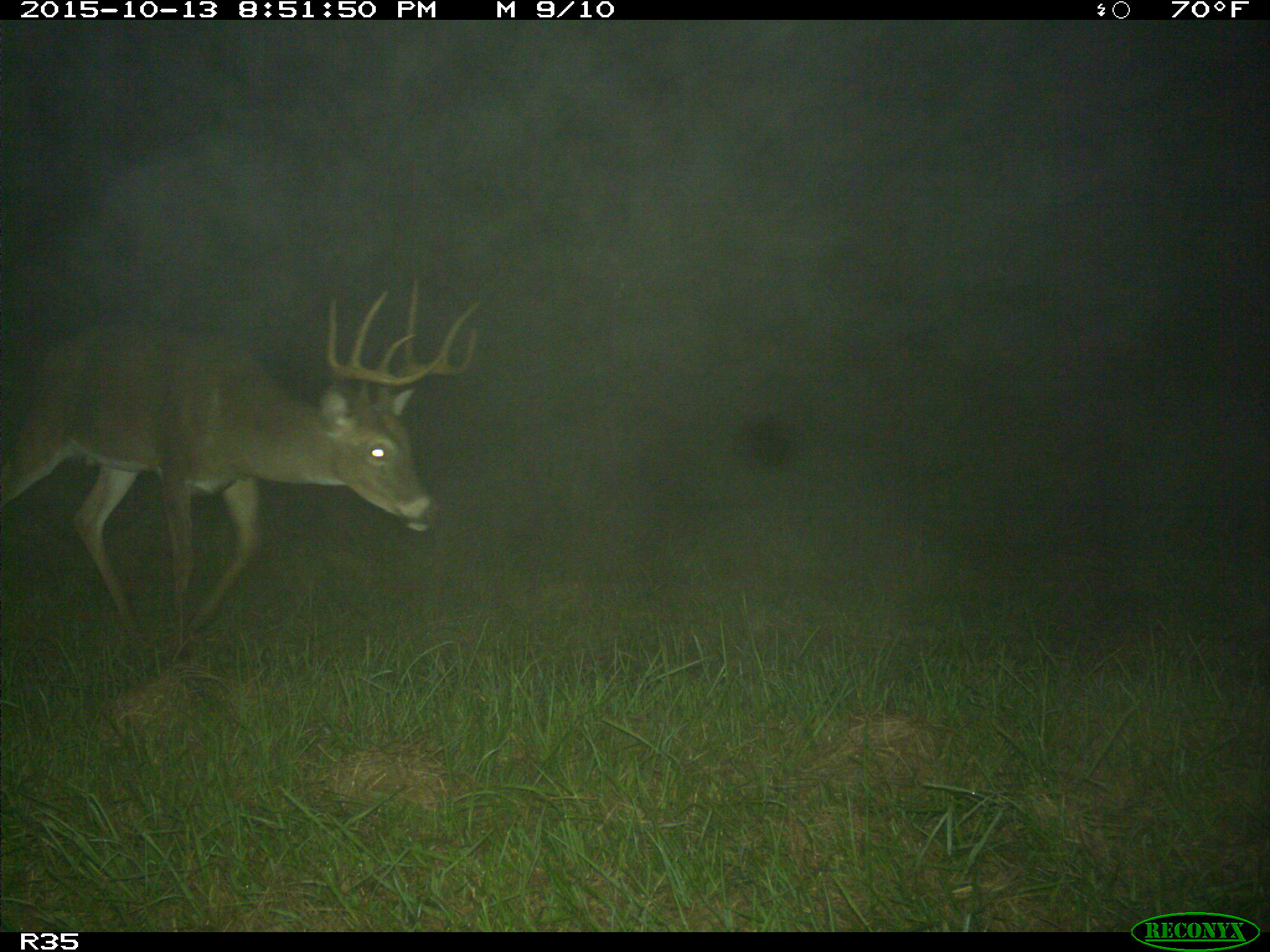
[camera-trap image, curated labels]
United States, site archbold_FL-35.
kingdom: Animalia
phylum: Chordata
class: Mammalia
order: Artiodactyla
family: Cervidae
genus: Odocoileus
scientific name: Odocoileus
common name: deer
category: unidentified deer